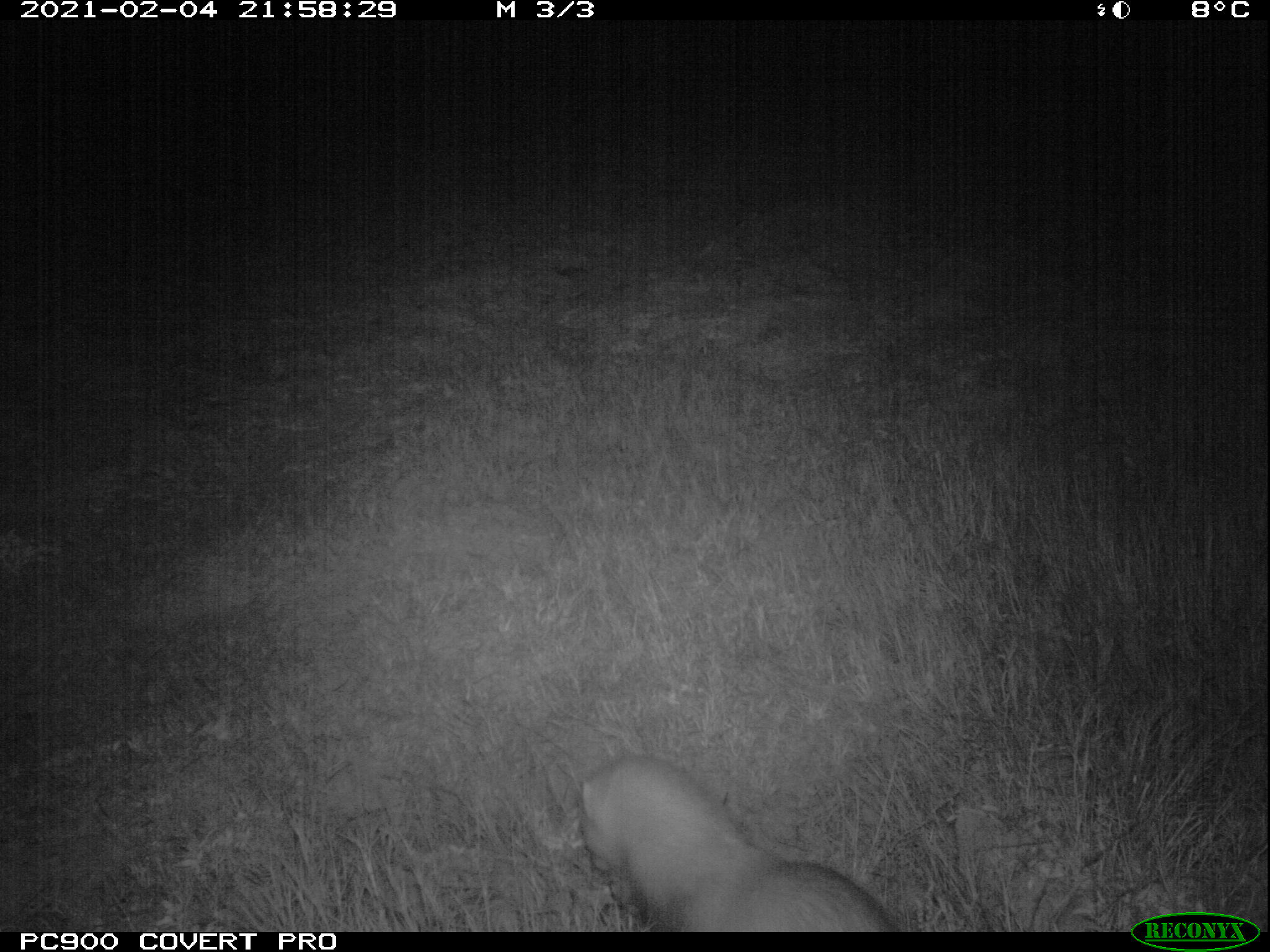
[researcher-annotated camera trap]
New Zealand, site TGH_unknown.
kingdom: Animalia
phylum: Chordata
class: Mammalia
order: Carnivora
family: Mustelidae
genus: Mustela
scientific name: Mustela furo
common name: ferret